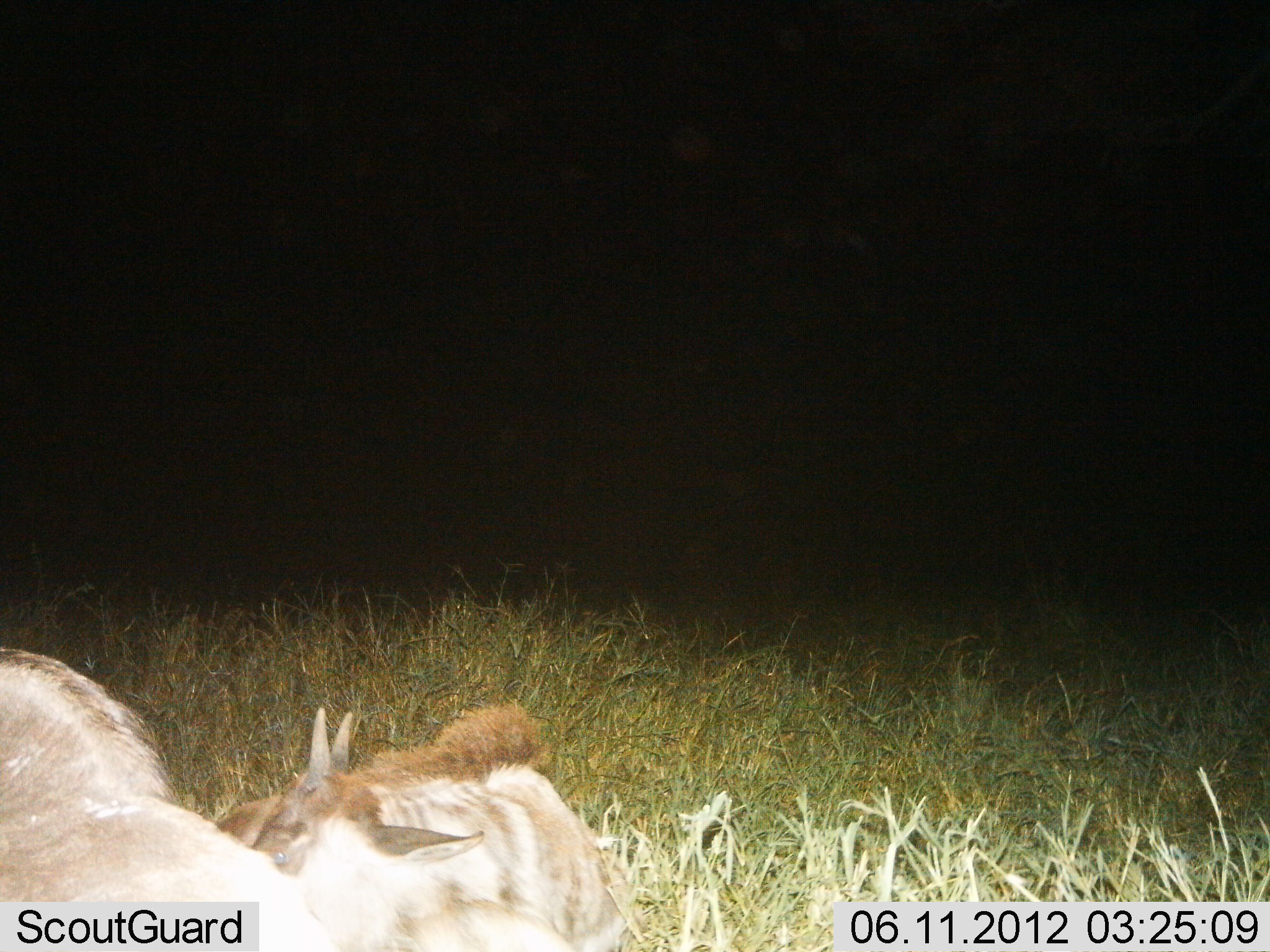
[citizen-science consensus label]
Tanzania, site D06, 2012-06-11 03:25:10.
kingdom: Animalia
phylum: Chordata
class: Mammalia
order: Artiodactyla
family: Bovidae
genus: Connochaetes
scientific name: Connochaetes taurinus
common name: blue wildebeest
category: wildebeest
Wildebeest (blue wildebeest) (Connochaetes taurinus), count 2. Behavior (volunteer vote fractions): standing 0%, resting 100%, moving 0%, interacting 0%. Young present (vote fraction): 40%. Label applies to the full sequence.